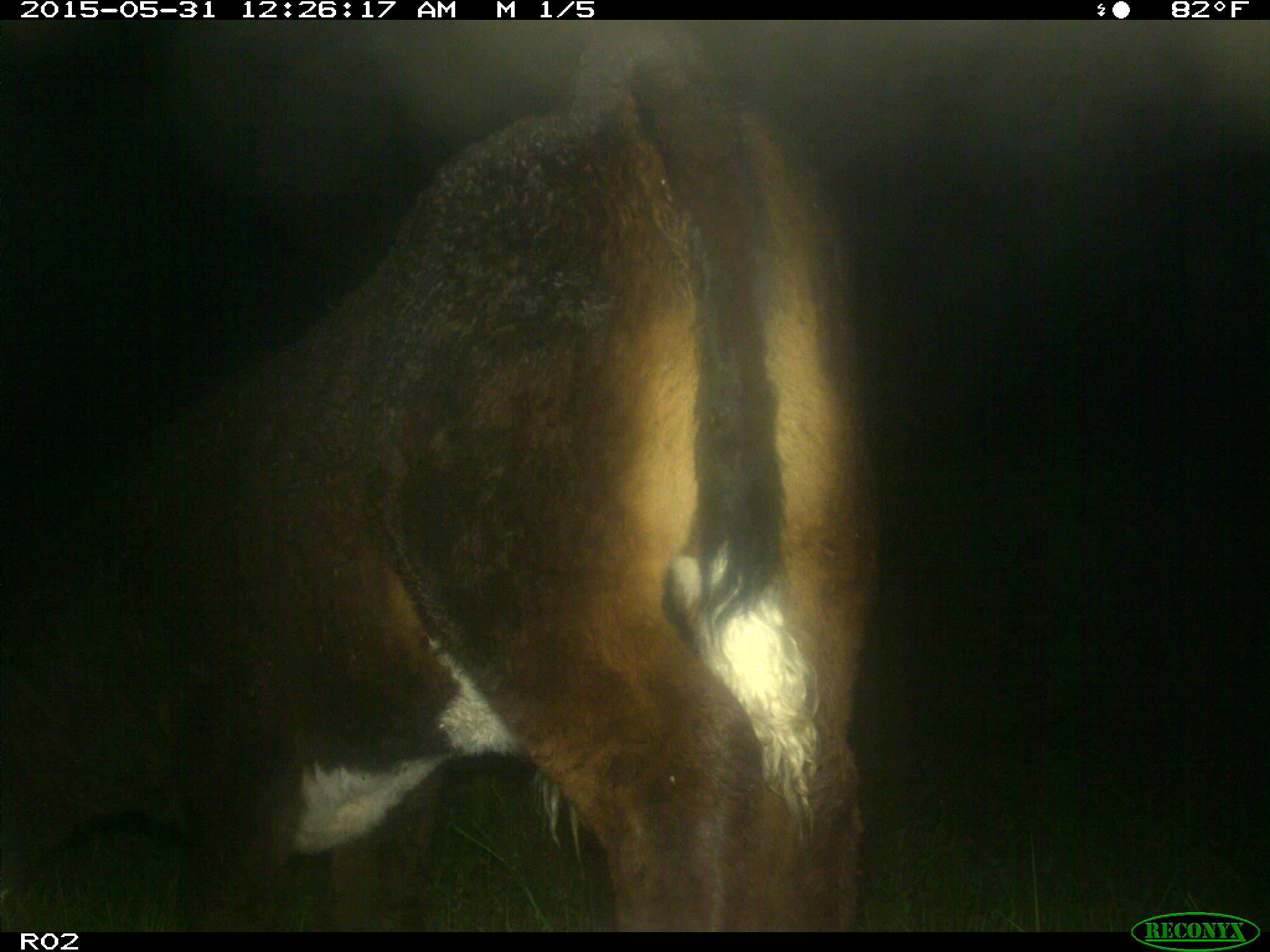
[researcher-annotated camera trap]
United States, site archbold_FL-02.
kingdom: Animalia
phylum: Chordata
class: Mammalia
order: Artiodactyla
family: Bovidae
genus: Bos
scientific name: Bos taurus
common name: domestic cow